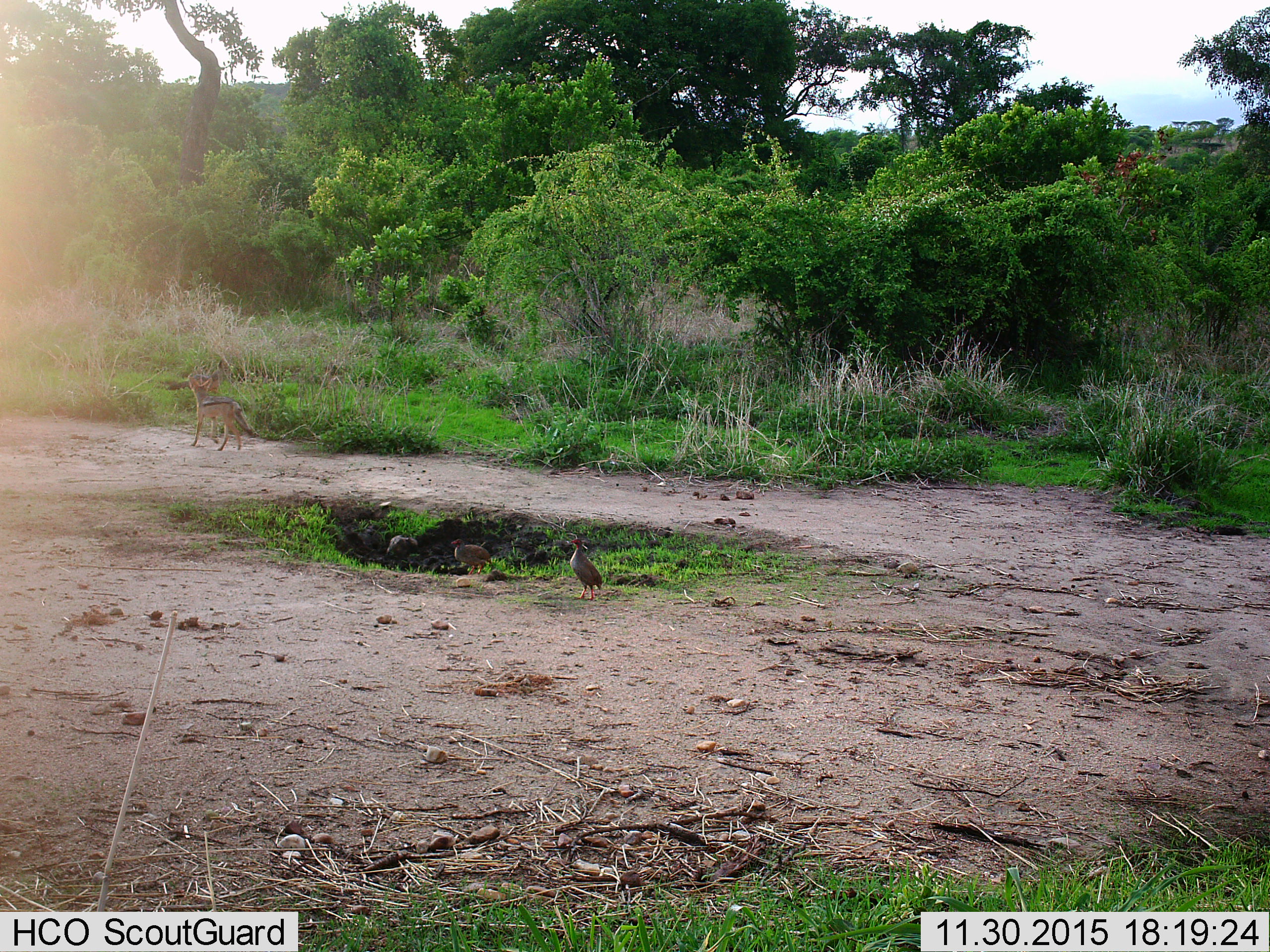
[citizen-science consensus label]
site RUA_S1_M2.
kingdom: Animalia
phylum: Chordata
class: Aves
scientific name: Aves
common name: bird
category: birdother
Birdother (bird) (Aves), count 2. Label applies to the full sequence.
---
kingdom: Animalia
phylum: Chordata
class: Mammalia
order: Carnivora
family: Canidae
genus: Lupulella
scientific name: Lupulella mesomelas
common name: black-backed jackal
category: jackalblackbacked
Jackalblackbacked (black-backed jackal) (Lupulella mesomelas), count 1. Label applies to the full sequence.